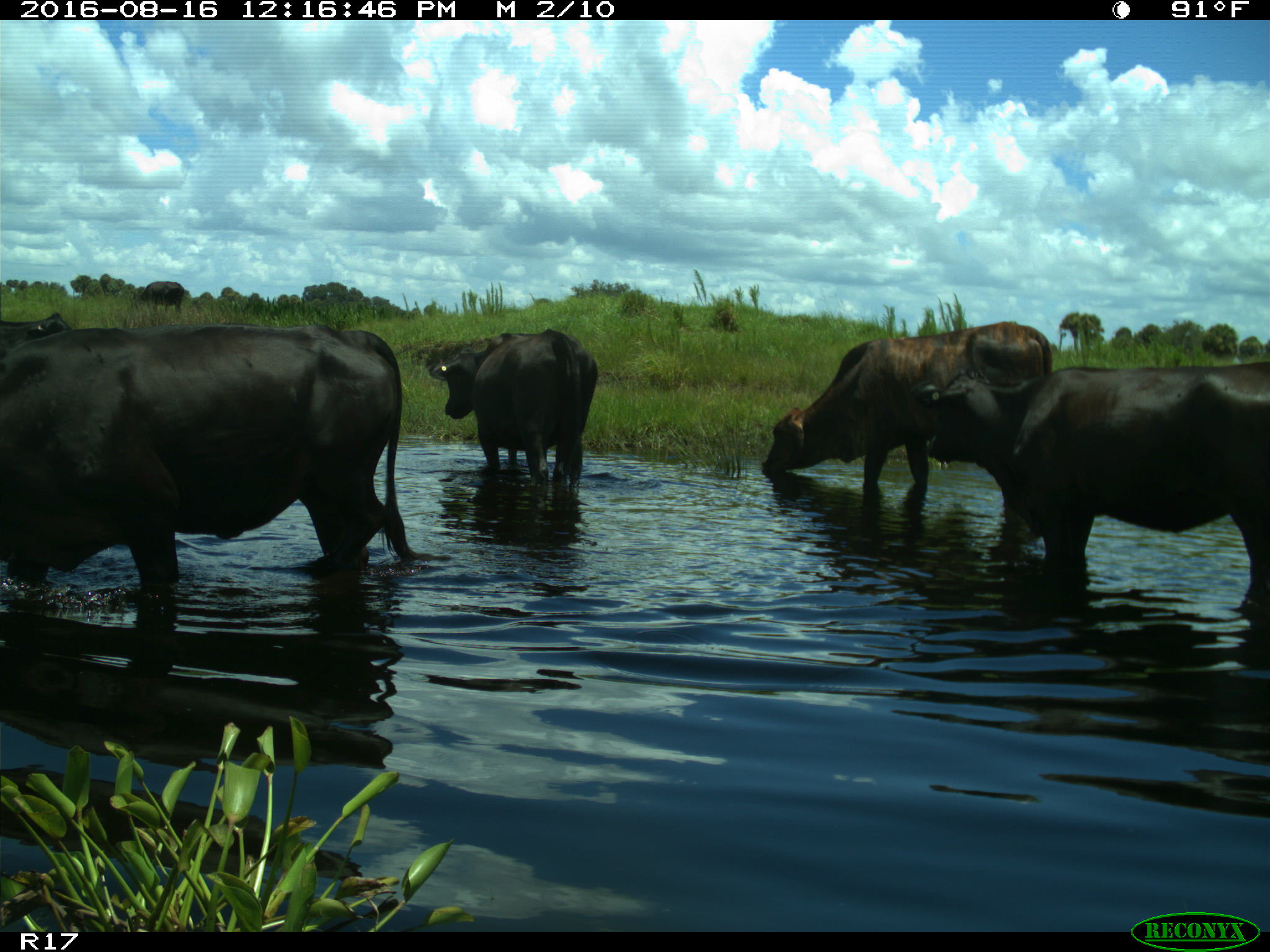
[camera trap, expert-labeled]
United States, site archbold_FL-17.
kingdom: Animalia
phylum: Chordata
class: Mammalia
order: Artiodactyla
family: Bovidae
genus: Bos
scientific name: Bos taurus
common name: domestic cow